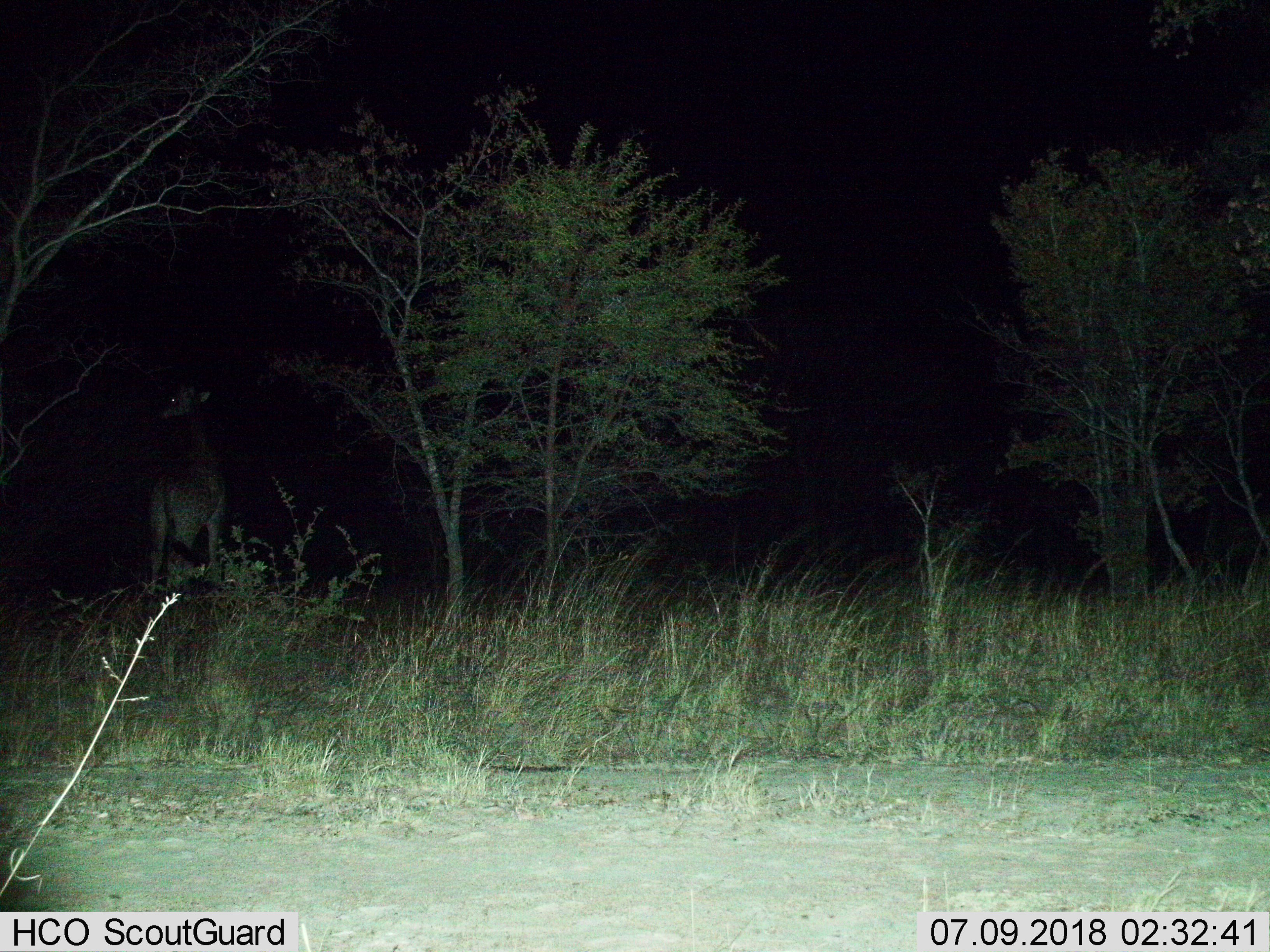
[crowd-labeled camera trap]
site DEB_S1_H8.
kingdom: Animalia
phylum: Chordata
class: Mammalia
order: Artiodactyla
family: Giraffidae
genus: Giraffa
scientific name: Giraffa camelopardalis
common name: giraffe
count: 1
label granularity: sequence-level